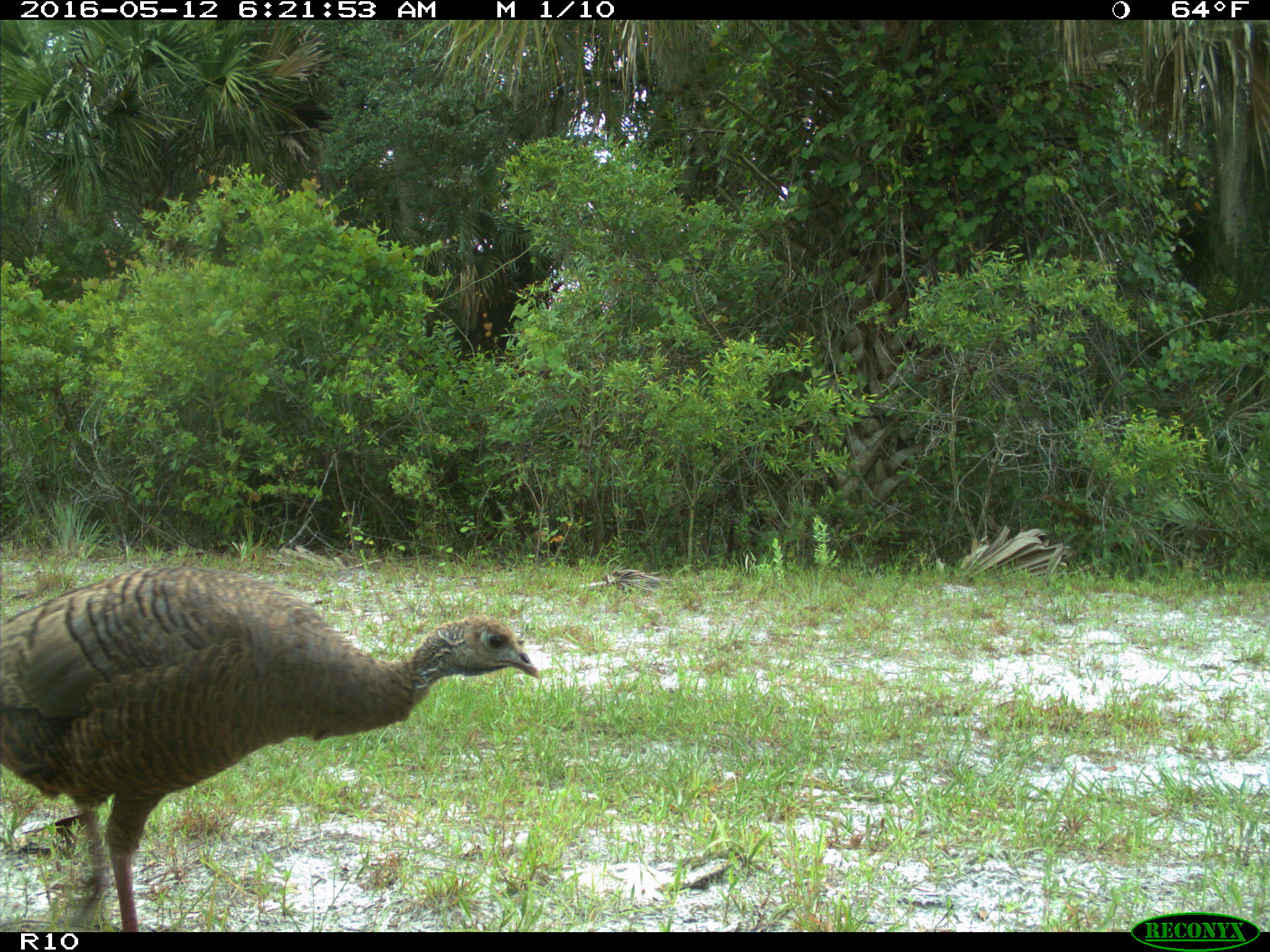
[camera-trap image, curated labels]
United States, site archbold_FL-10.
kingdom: Animalia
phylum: Chordata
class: Aves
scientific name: Aves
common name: birds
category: unidentified bird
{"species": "unidentified bird (birds) (Aves)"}